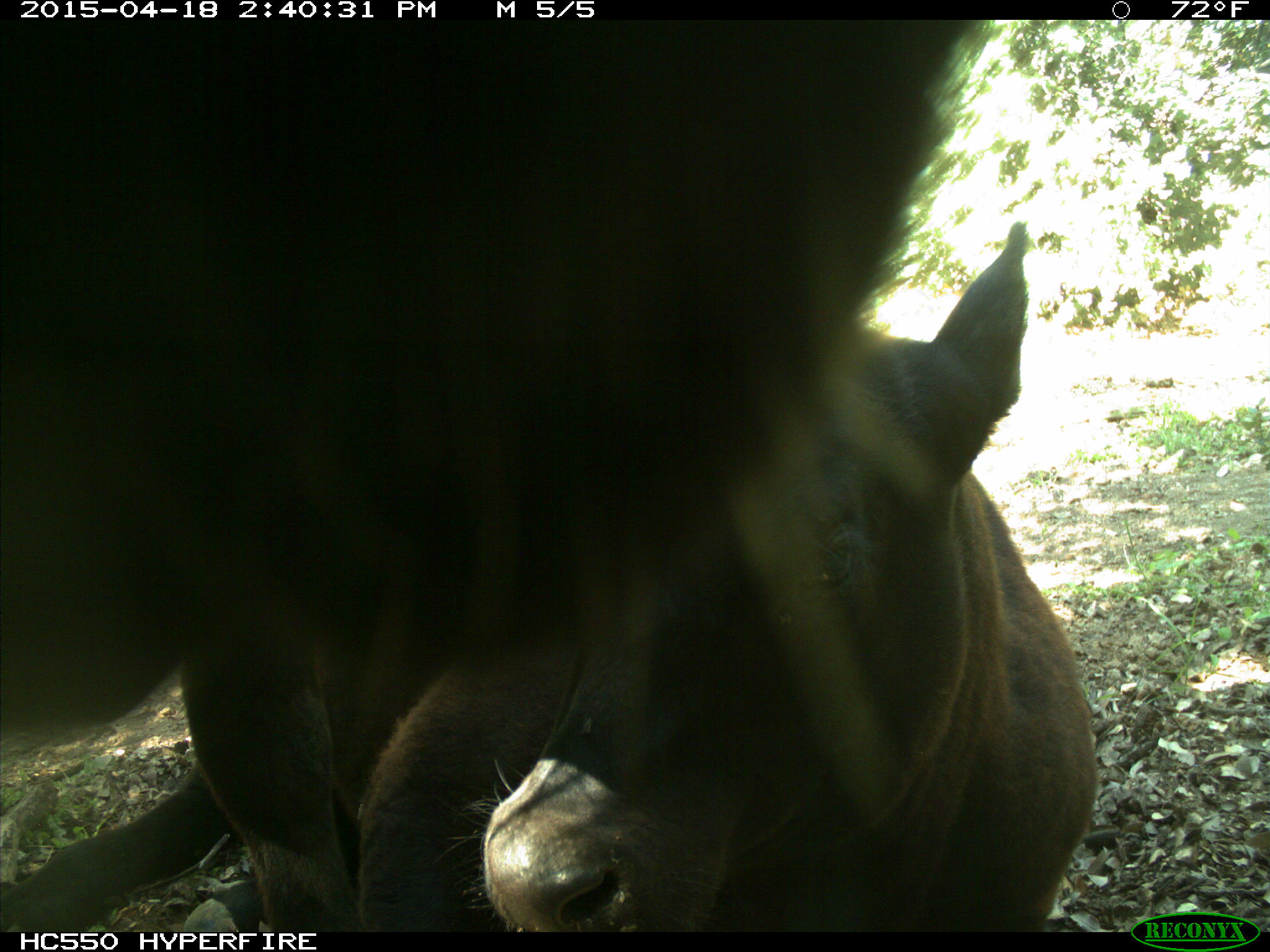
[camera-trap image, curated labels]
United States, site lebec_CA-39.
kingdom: Animalia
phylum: Chordata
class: Mammalia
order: Artiodactyla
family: Bovidae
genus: Bos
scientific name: Bos taurus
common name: domestic cow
Bos taurus (domestic cow).